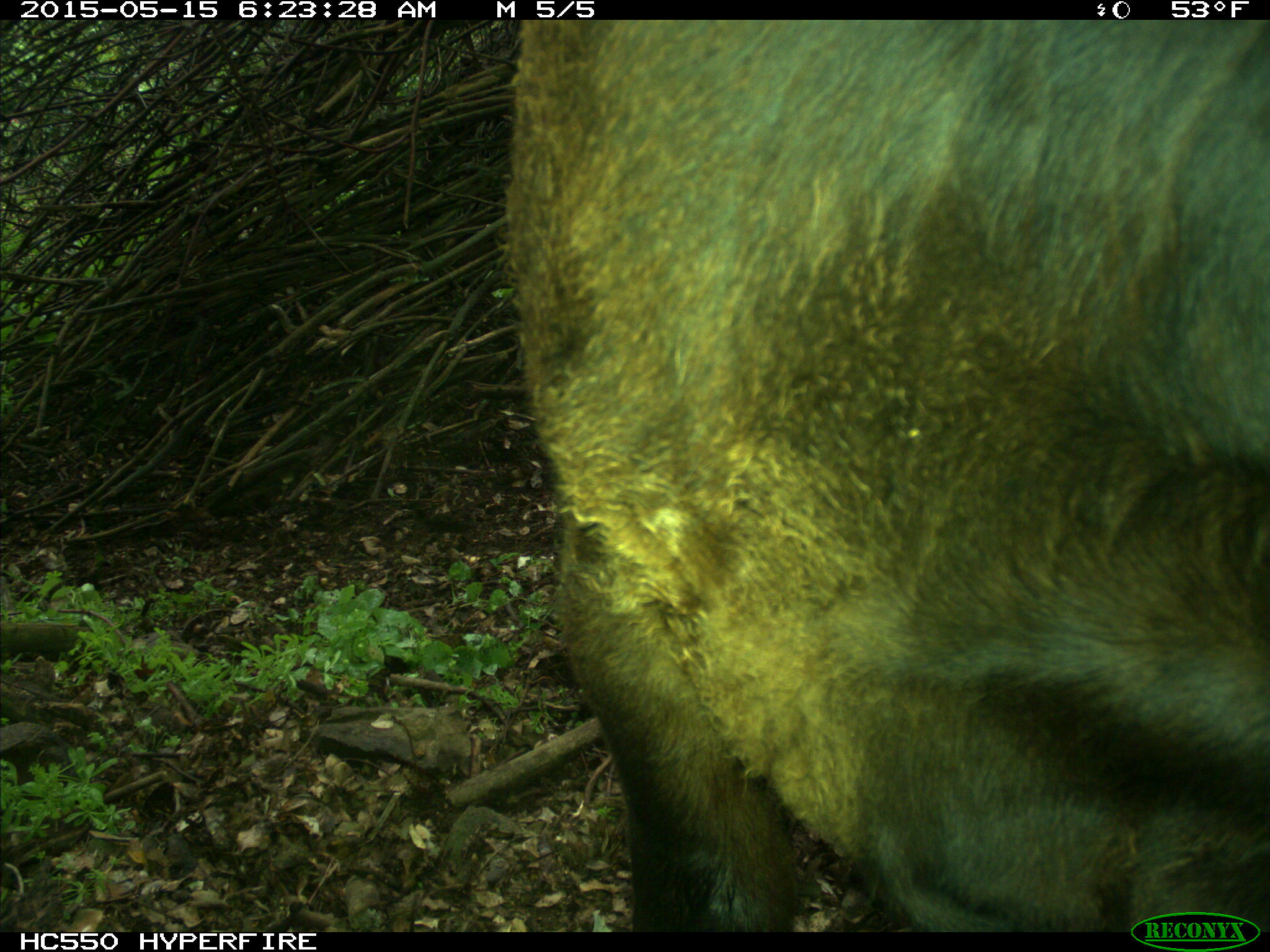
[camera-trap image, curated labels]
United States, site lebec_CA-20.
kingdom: Animalia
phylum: Chordata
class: Mammalia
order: Artiodactyla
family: Bovidae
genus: Bos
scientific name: Bos taurus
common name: domestic cow